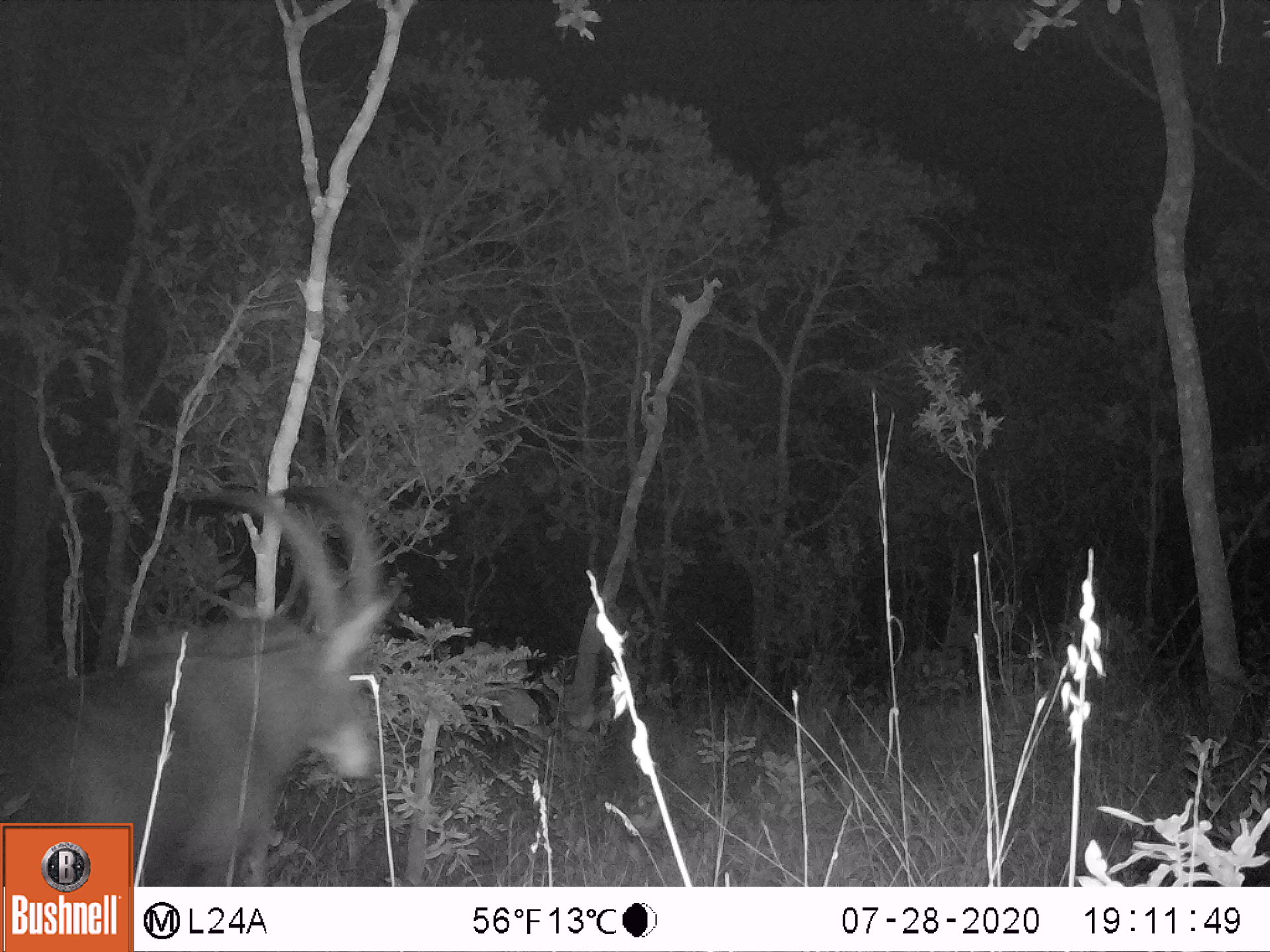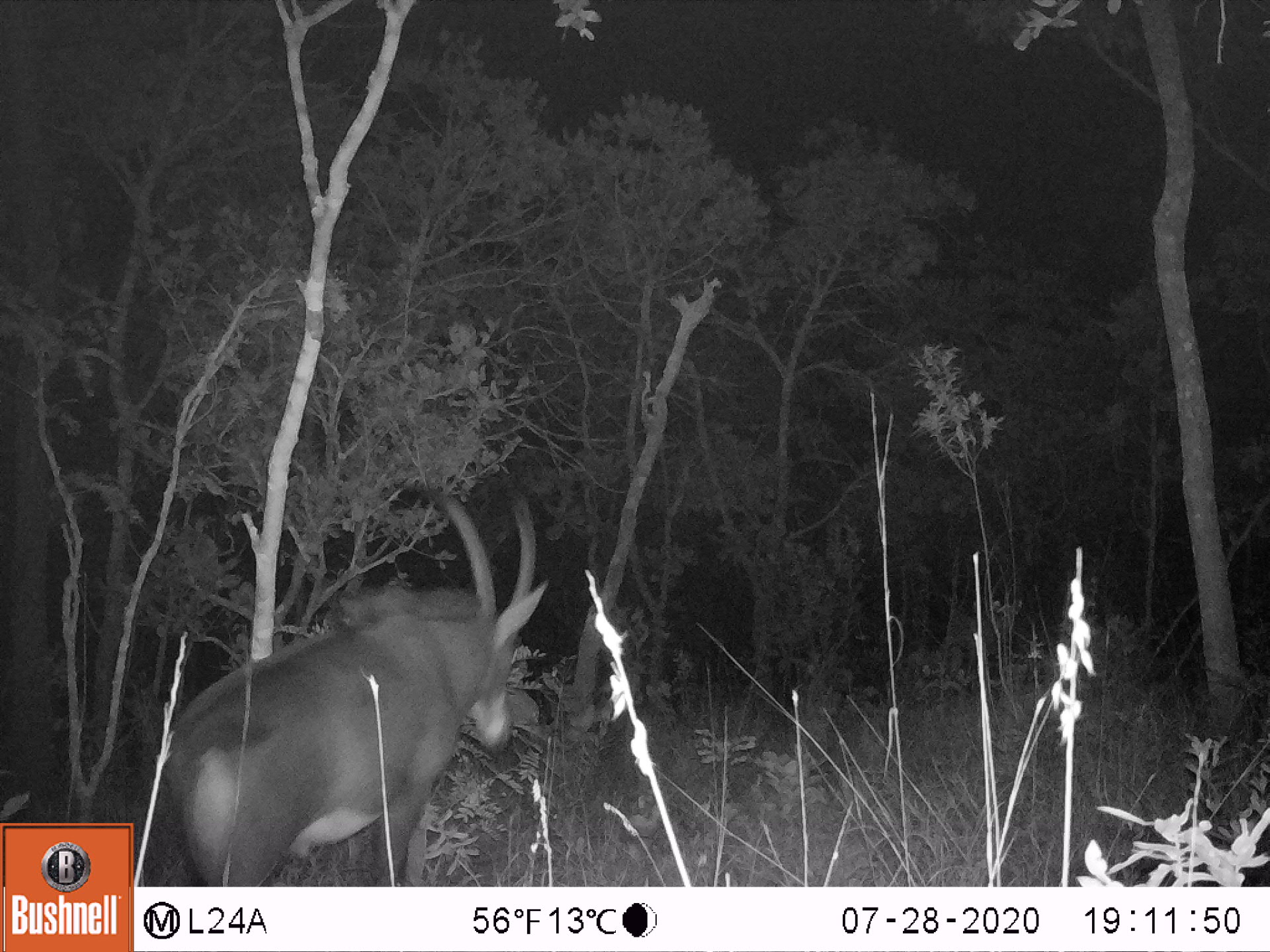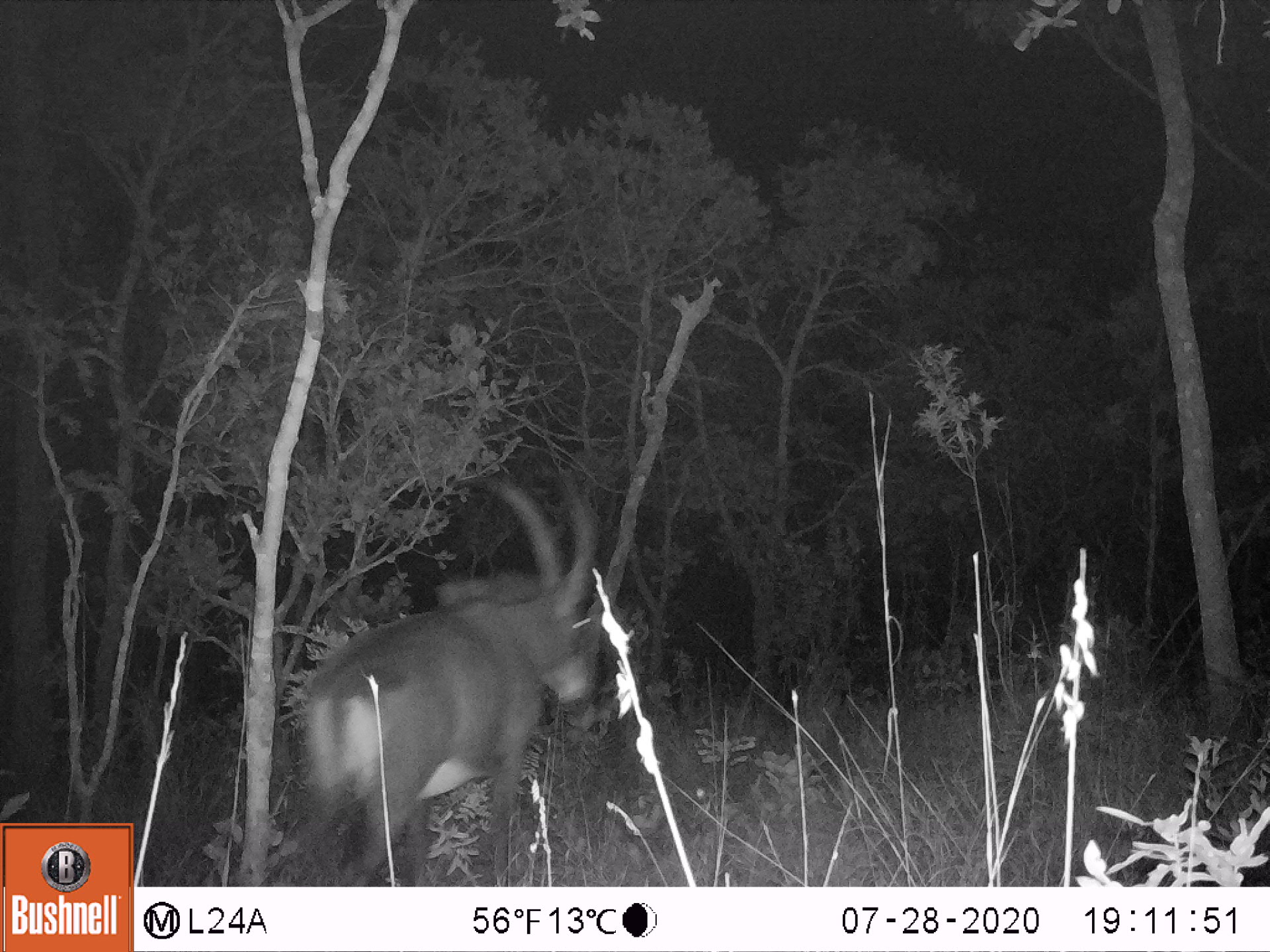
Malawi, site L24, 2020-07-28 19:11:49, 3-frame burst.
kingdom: Animalia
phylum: Chordata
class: Mammalia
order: Artiodactyla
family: Bovidae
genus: Hippotragus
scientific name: Hippotragus niger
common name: sable antelope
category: sable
Sable (sable antelope) (Hippotragus niger), count 1.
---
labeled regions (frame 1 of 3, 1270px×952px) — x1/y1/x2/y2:
sable: 7/474/400/816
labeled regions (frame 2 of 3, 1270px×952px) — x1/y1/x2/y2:
sable: 159/465/567/882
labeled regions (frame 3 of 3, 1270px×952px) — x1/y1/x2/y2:
sable: 288/469/607/880